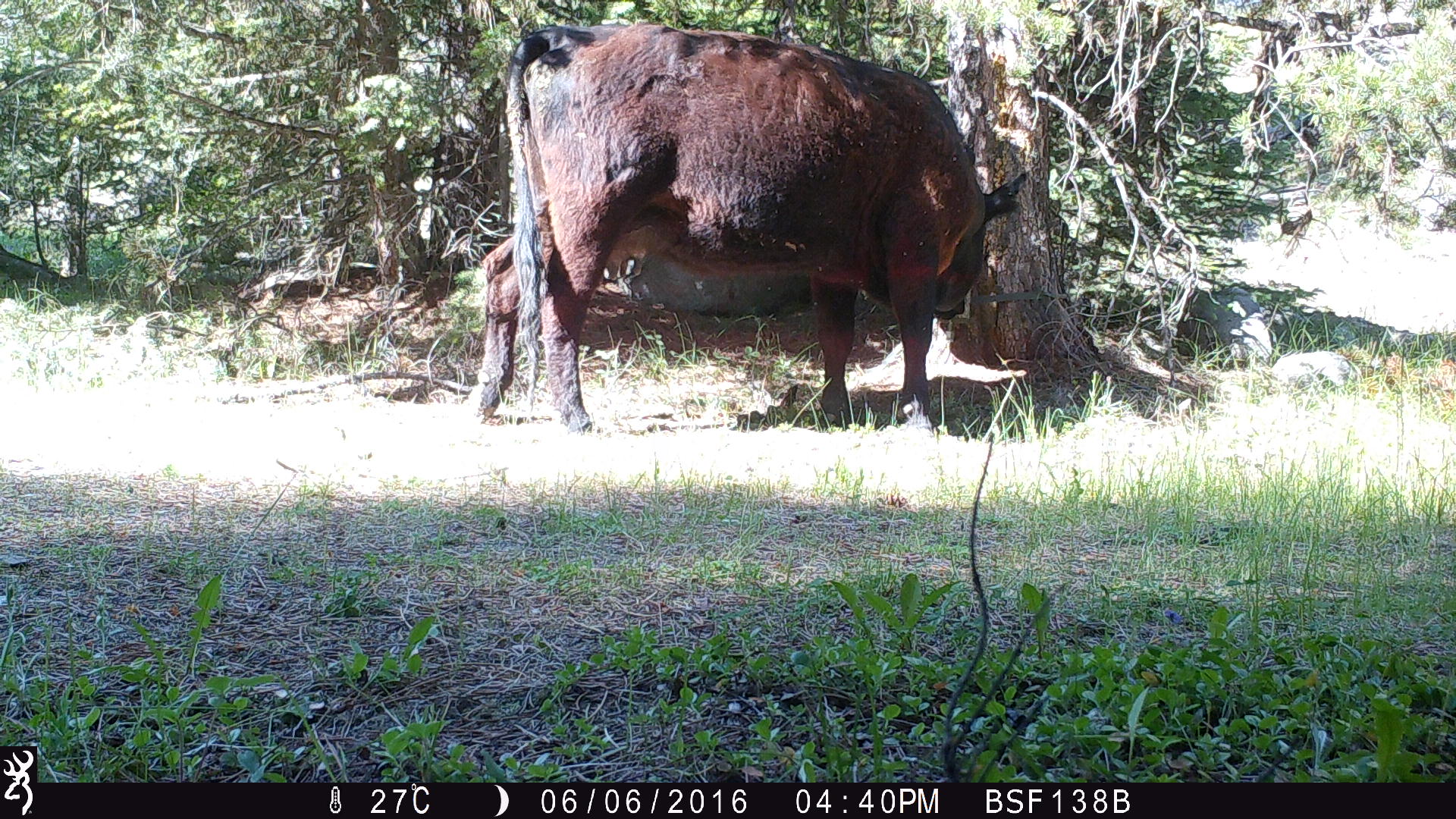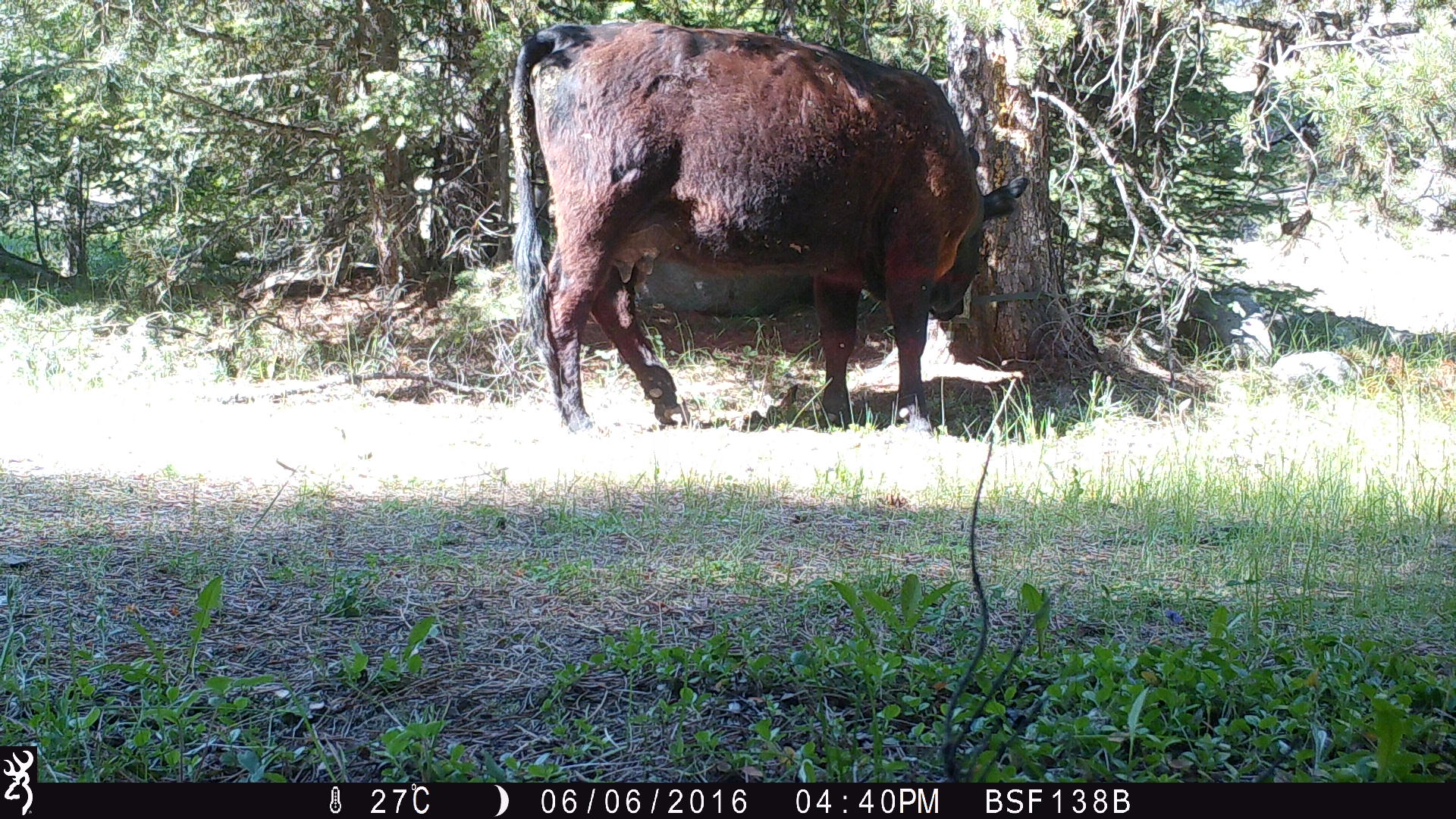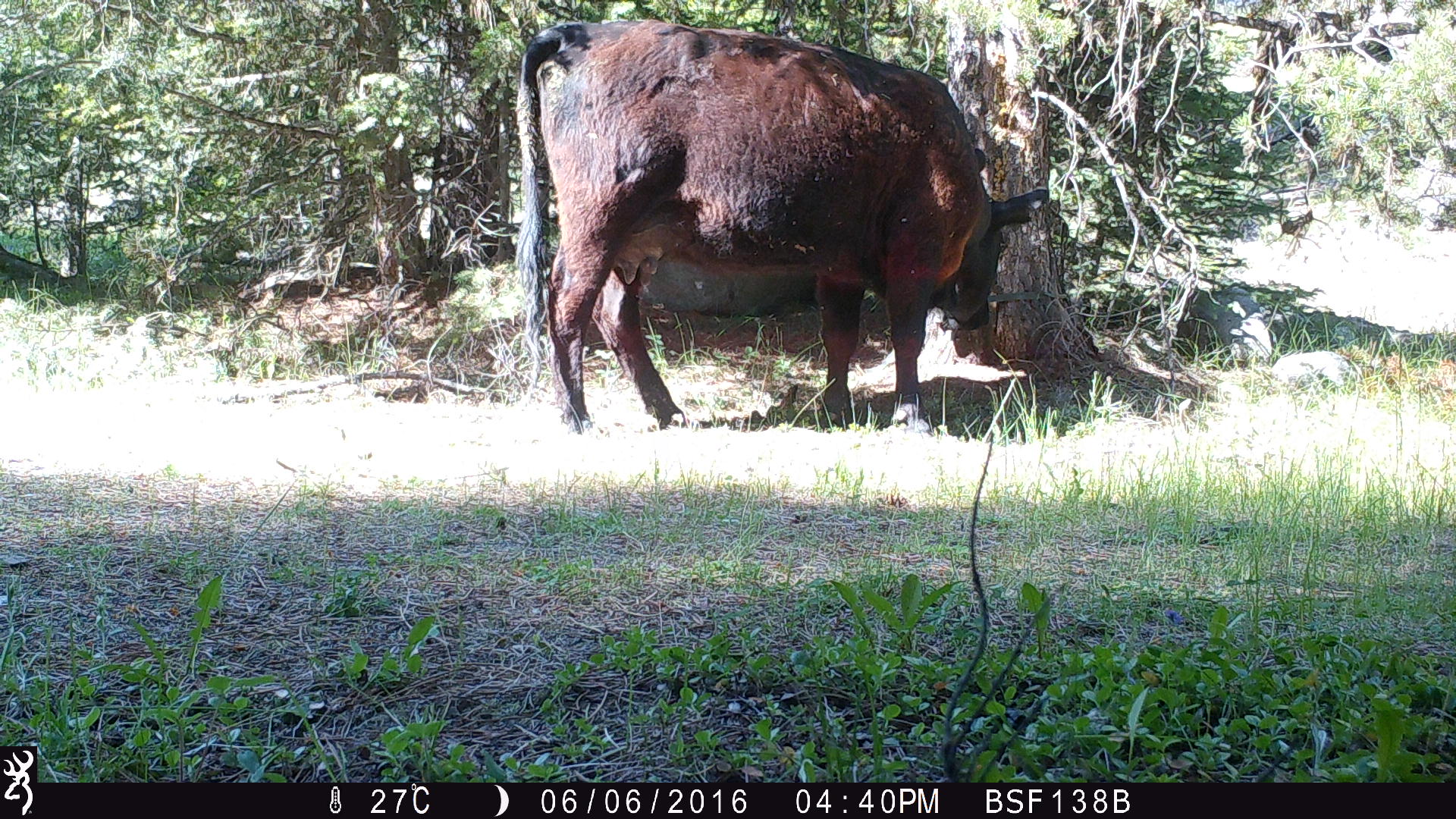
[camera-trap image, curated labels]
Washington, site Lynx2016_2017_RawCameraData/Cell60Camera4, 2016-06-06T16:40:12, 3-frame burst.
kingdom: Animalia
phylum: Chordata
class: Mammalia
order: Artiodactyla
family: Bovidae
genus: Bos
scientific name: Bos taurus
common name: domestic cattle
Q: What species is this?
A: Domestic cattle (Bos taurus).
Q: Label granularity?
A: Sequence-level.